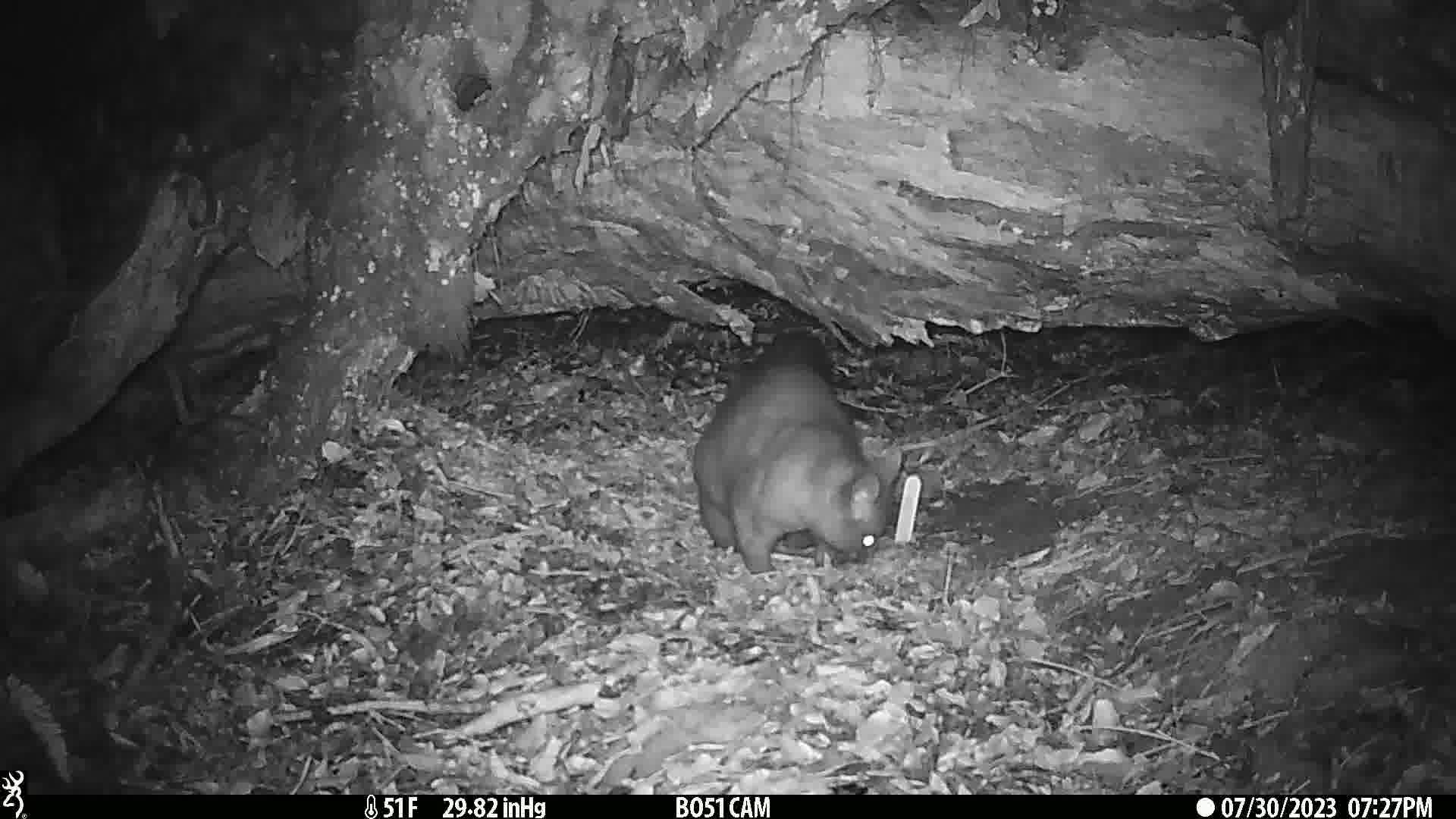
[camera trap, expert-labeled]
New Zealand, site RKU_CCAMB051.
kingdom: Animalia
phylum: Chordata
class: Mammalia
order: Diprotodontia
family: Phalangeridae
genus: Trichosurus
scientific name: Trichosurus vulpecula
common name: common brushtail possum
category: possum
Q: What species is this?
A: Possum (common brushtail possum) (Trichosurus vulpecula).